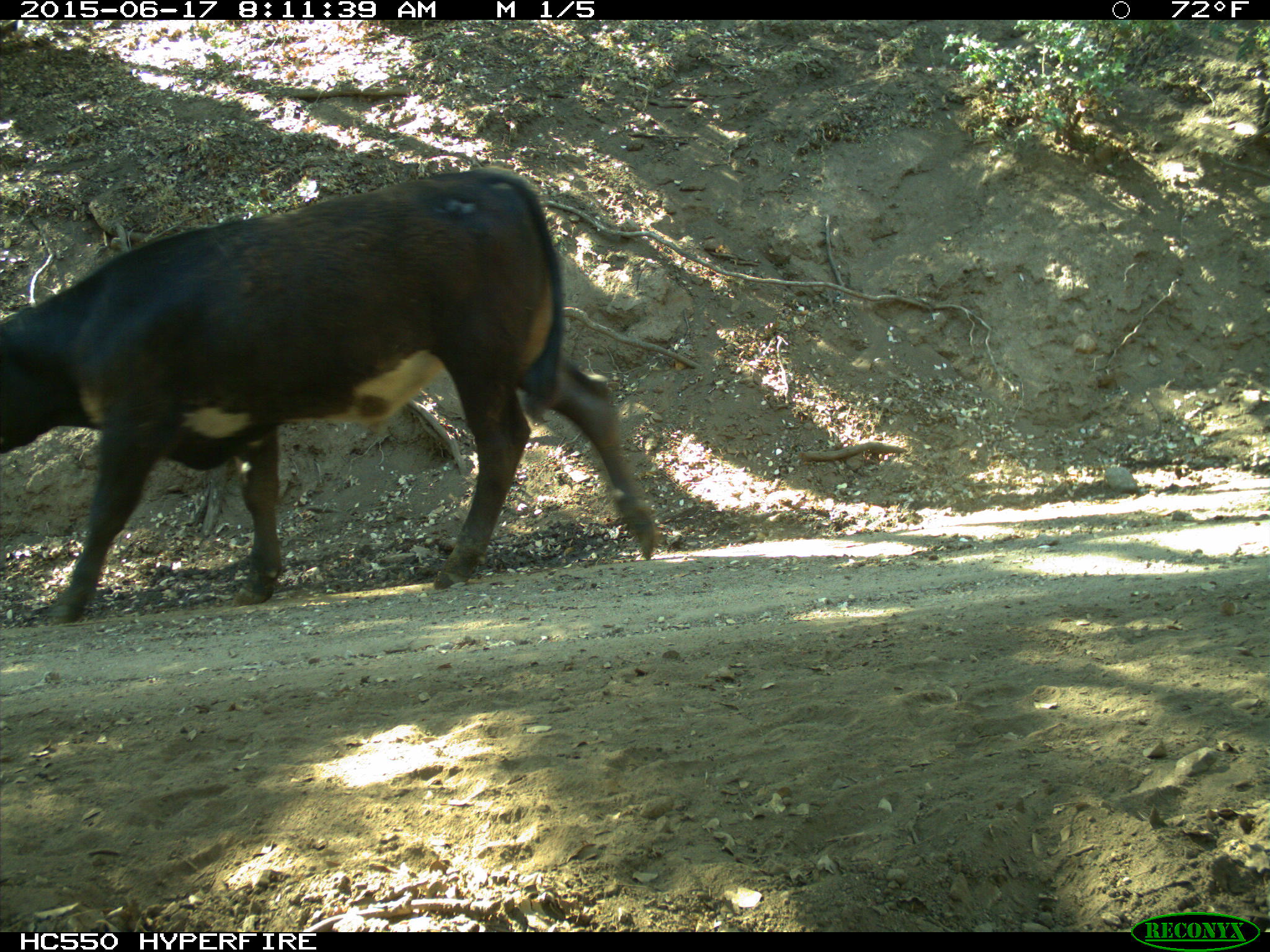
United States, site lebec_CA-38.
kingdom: Animalia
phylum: Chordata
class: Mammalia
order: Artiodactyla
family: Bovidae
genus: Bos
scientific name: Bos taurus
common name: domestic cow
Bos taurus (domestic cow).